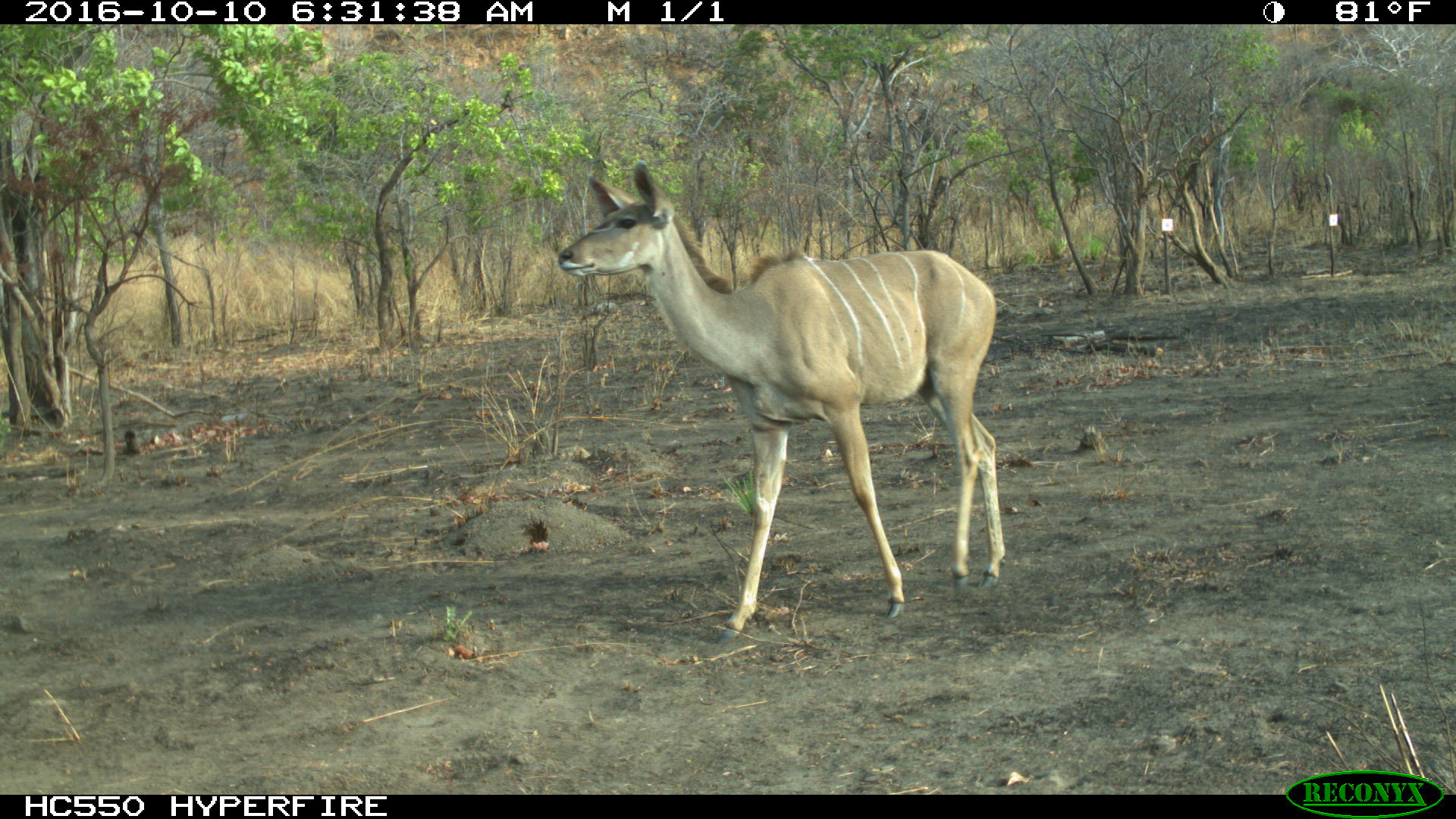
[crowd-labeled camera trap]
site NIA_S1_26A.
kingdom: Animalia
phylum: Chordata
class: Mammalia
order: Artiodactyla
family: Bovidae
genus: Tragelaphus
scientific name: Tragelaphus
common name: kudu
Kudu (Tragelaphus), count 1. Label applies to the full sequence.